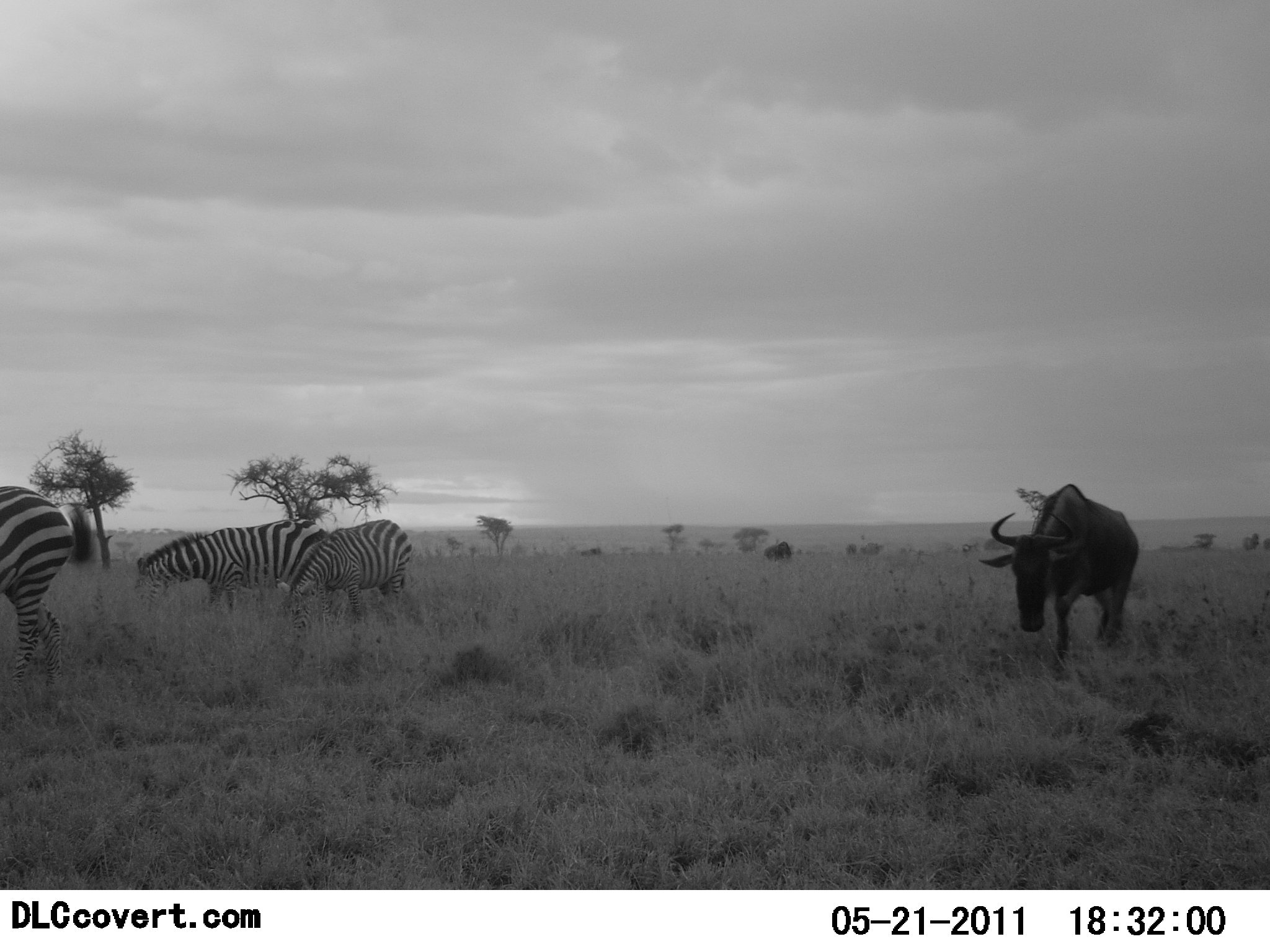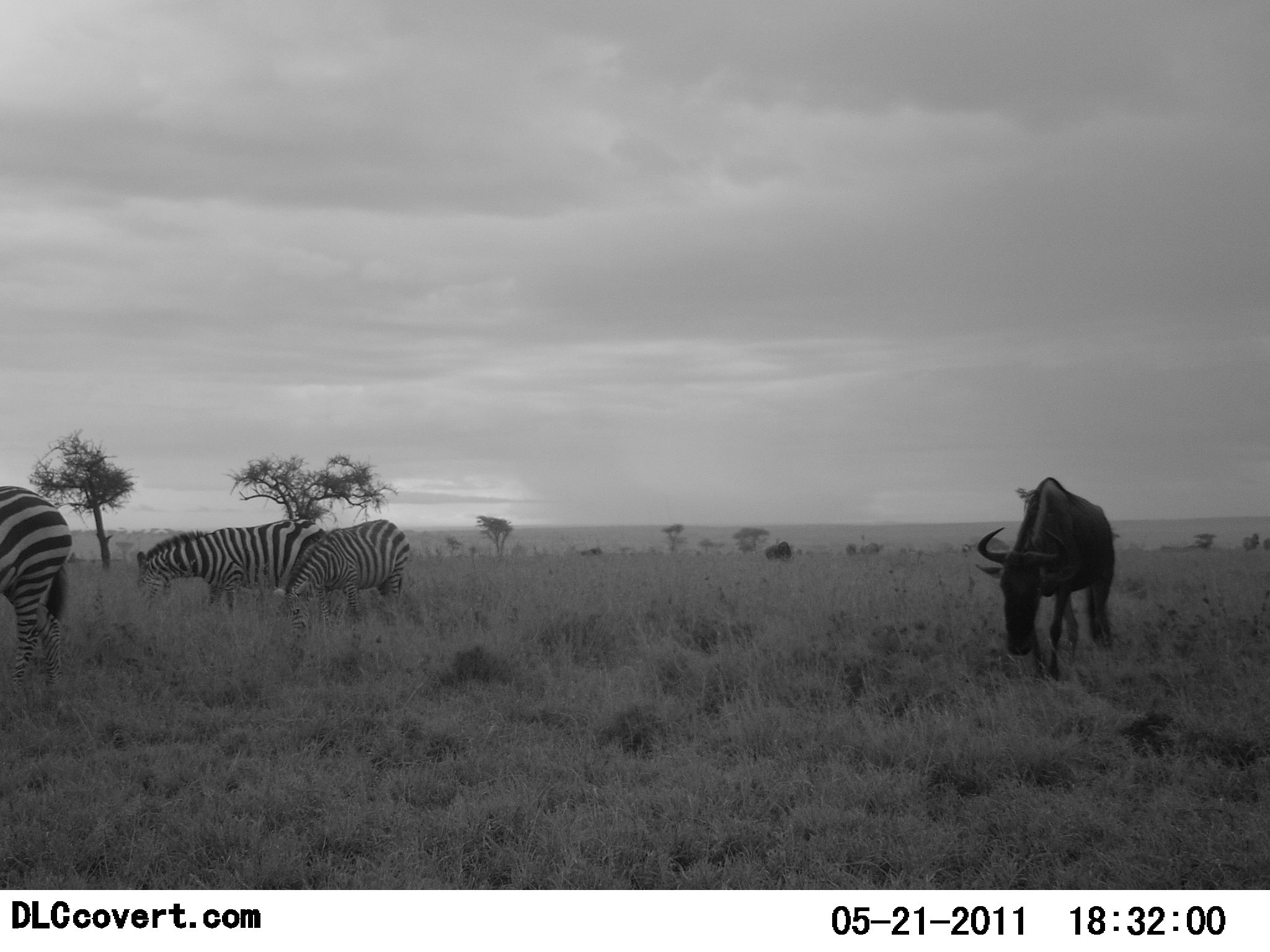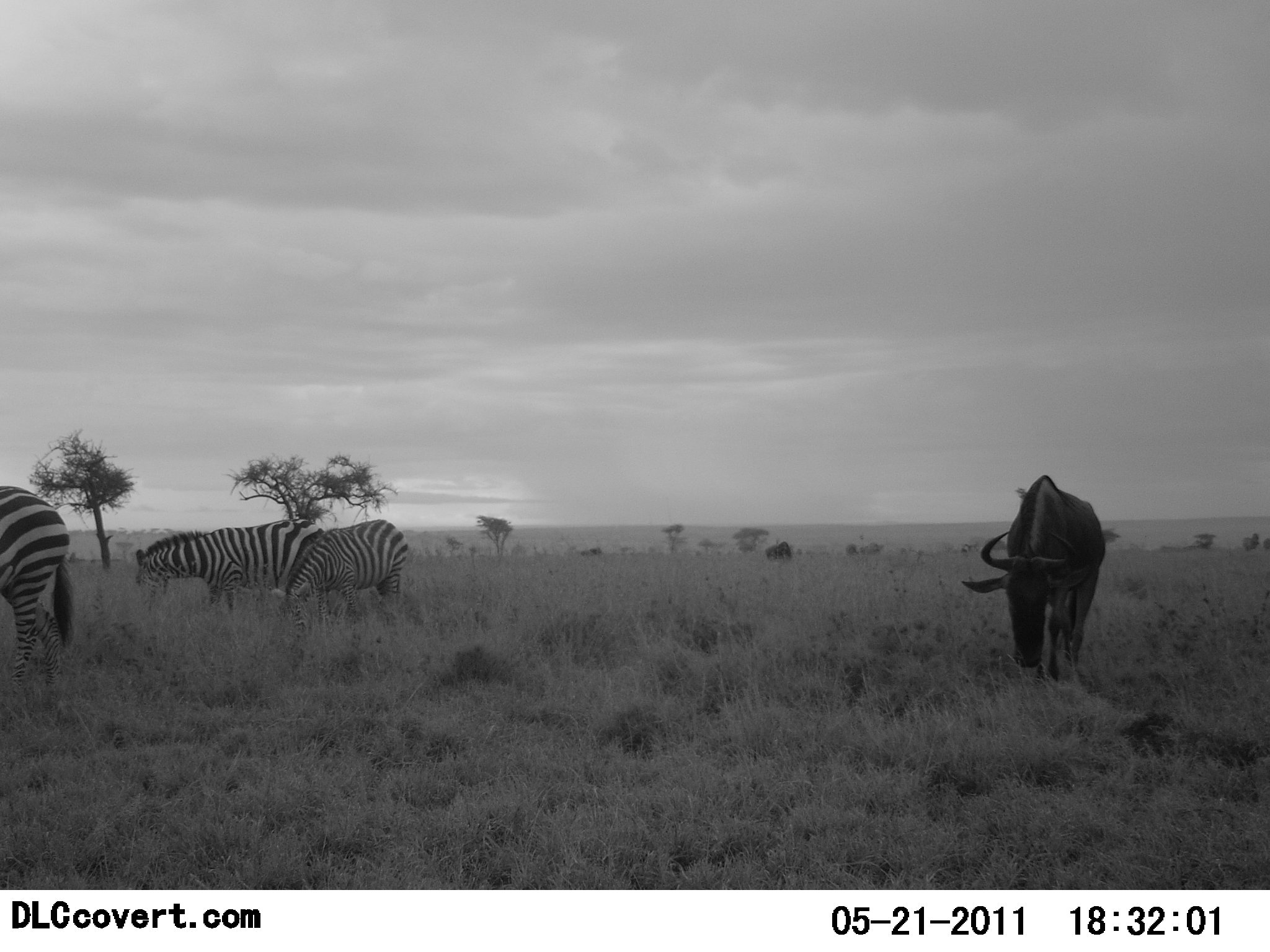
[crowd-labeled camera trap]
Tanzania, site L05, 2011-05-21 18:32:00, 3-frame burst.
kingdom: Animalia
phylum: Chordata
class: Mammalia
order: Artiodactyla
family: Bovidae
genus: Connochaetes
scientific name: Connochaetes taurinus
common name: blue wildebeest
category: wildebeest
Wildebeest (blue wildebeest) (Connochaetes taurinus), count 1. Behavior (volunteer vote fractions): standing 9%, resting 0%, moving 45%, interacting 0%. Young present (vote fraction): 0%. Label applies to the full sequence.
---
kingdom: Animalia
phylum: Chordata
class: Mammalia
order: Perissodactyla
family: Equidae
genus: Equus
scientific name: Equus quagga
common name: plains zebra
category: zebra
Zebra (plains zebra) (Equus quagga), count 3. Behavior (volunteer vote fractions): standing 45%, resting 0%, moving 9%, interacting 0%. Young present (vote fraction): 0%. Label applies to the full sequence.